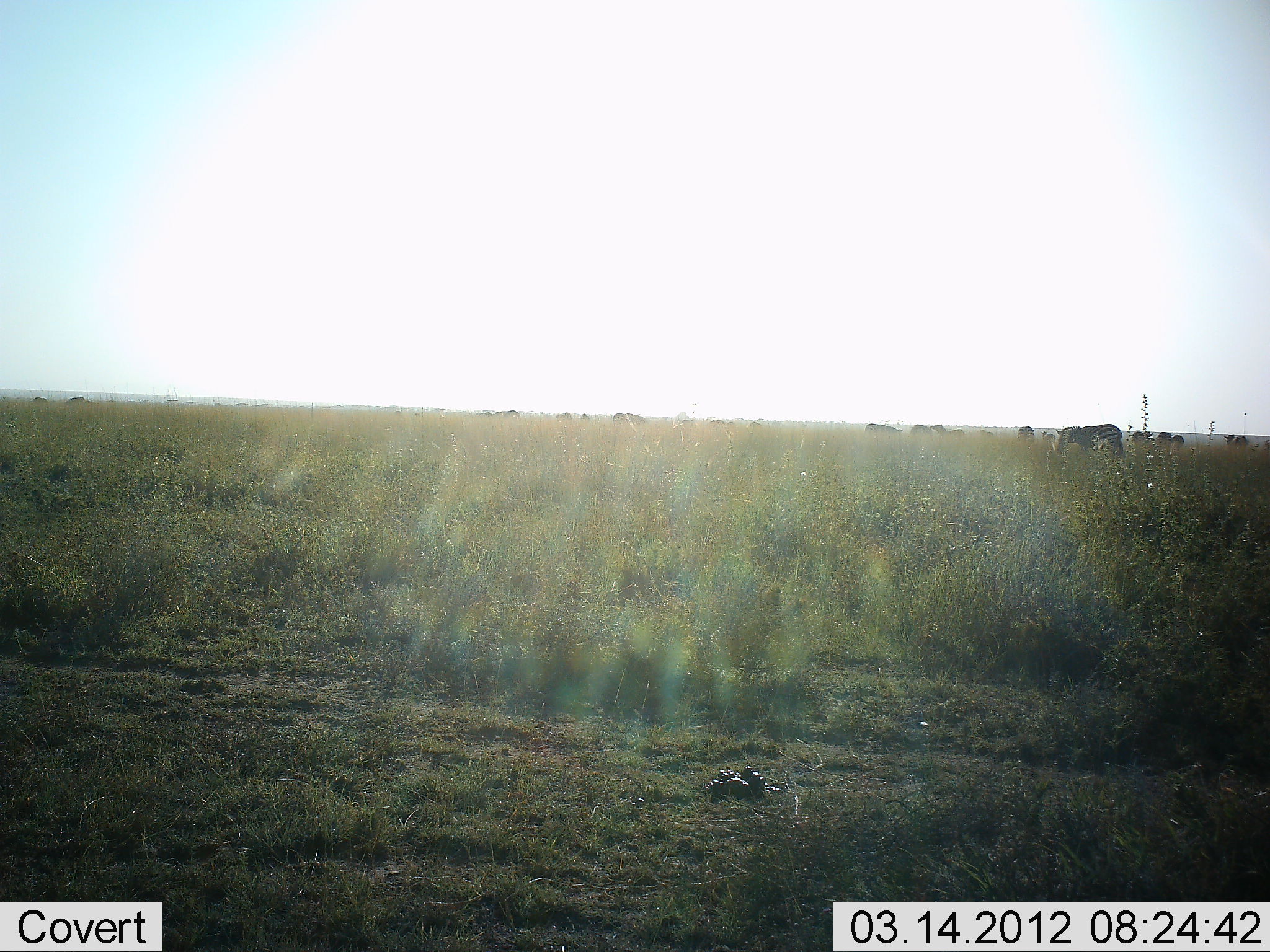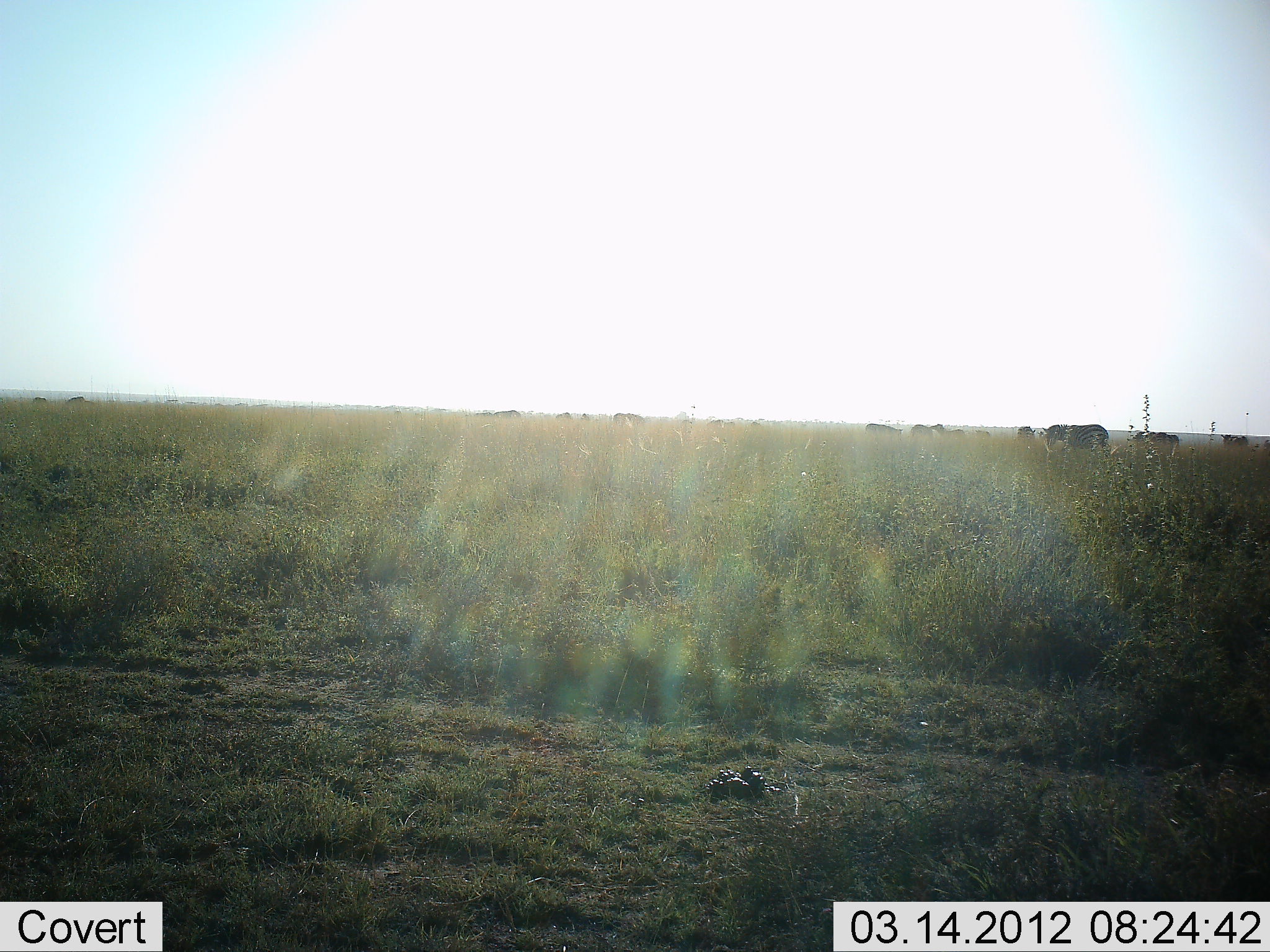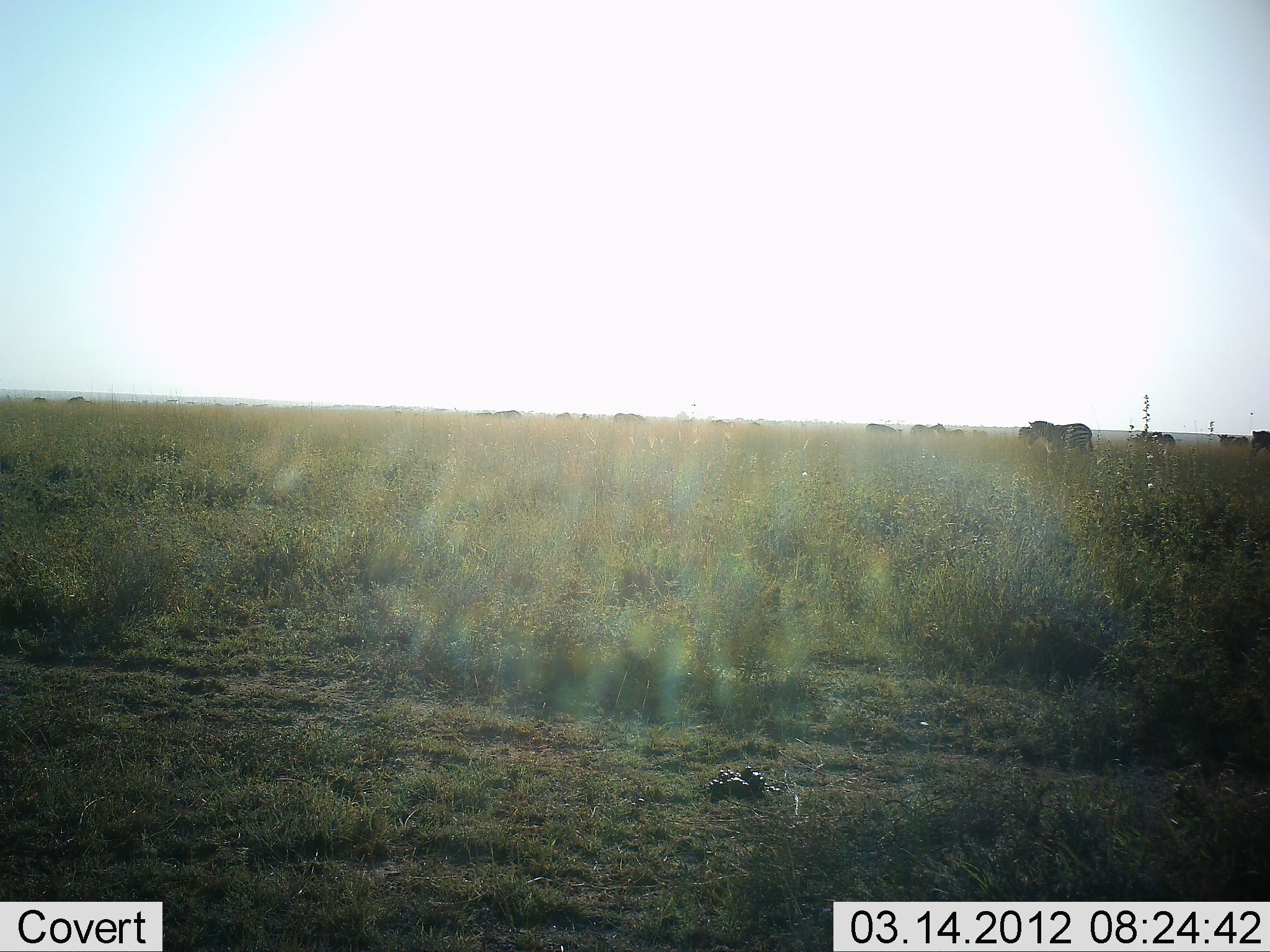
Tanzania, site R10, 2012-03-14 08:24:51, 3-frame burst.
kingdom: Animalia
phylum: Chordata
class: Mammalia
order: Perissodactyla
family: Equidae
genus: Equus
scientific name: Equus quagga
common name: plains zebra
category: zebra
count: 11-50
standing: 44%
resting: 0%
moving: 94%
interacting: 0%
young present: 0%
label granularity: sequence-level